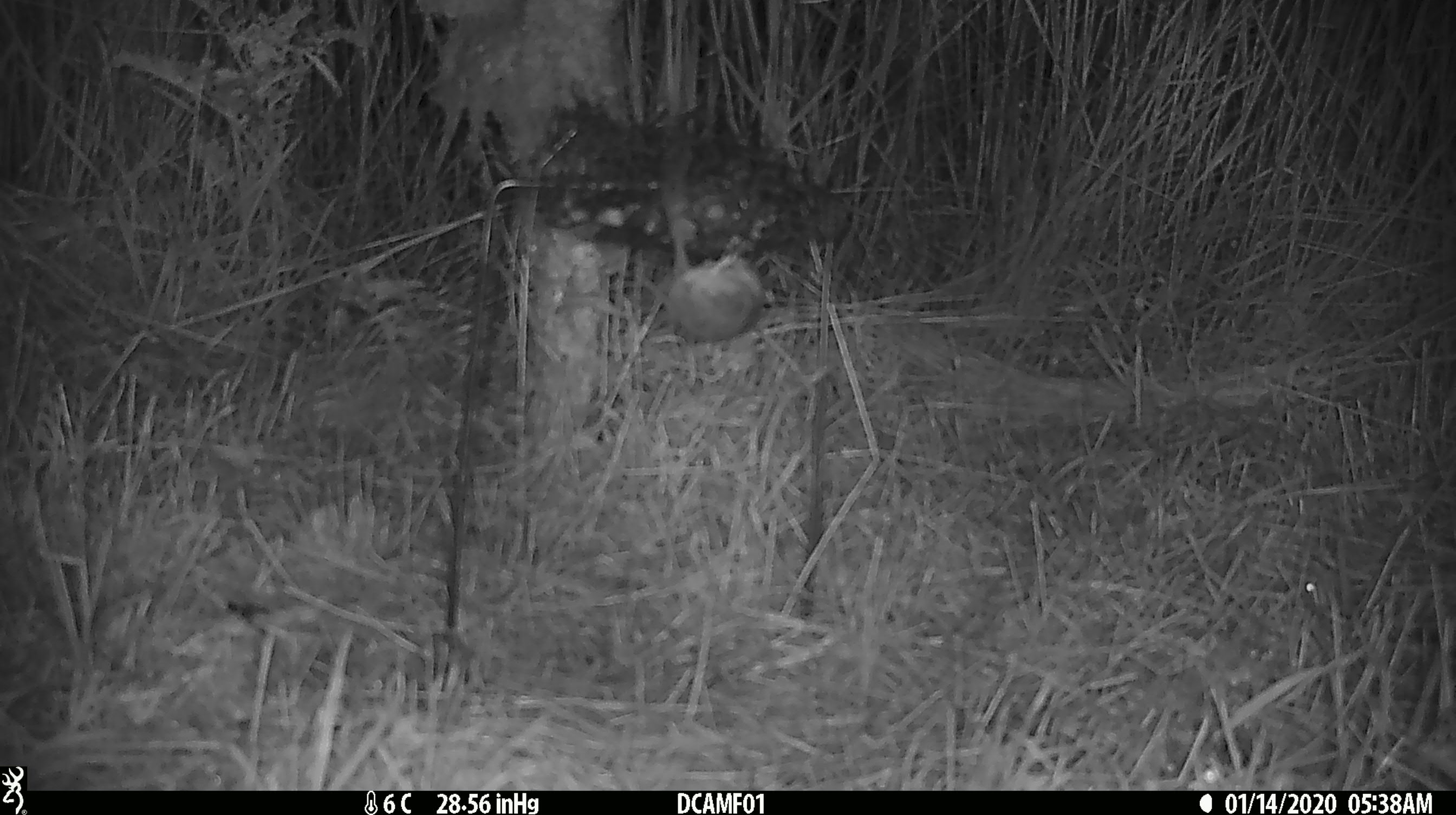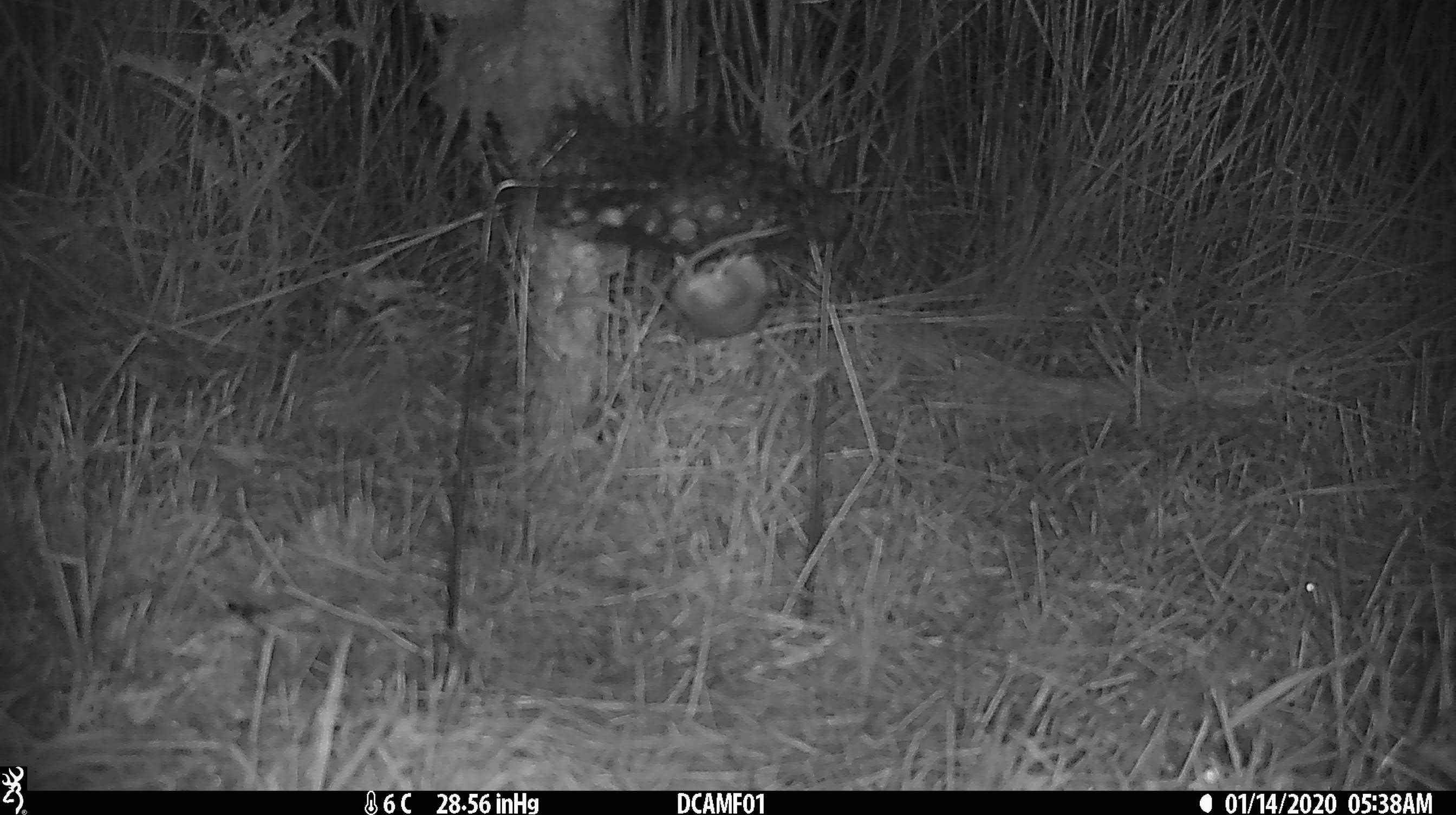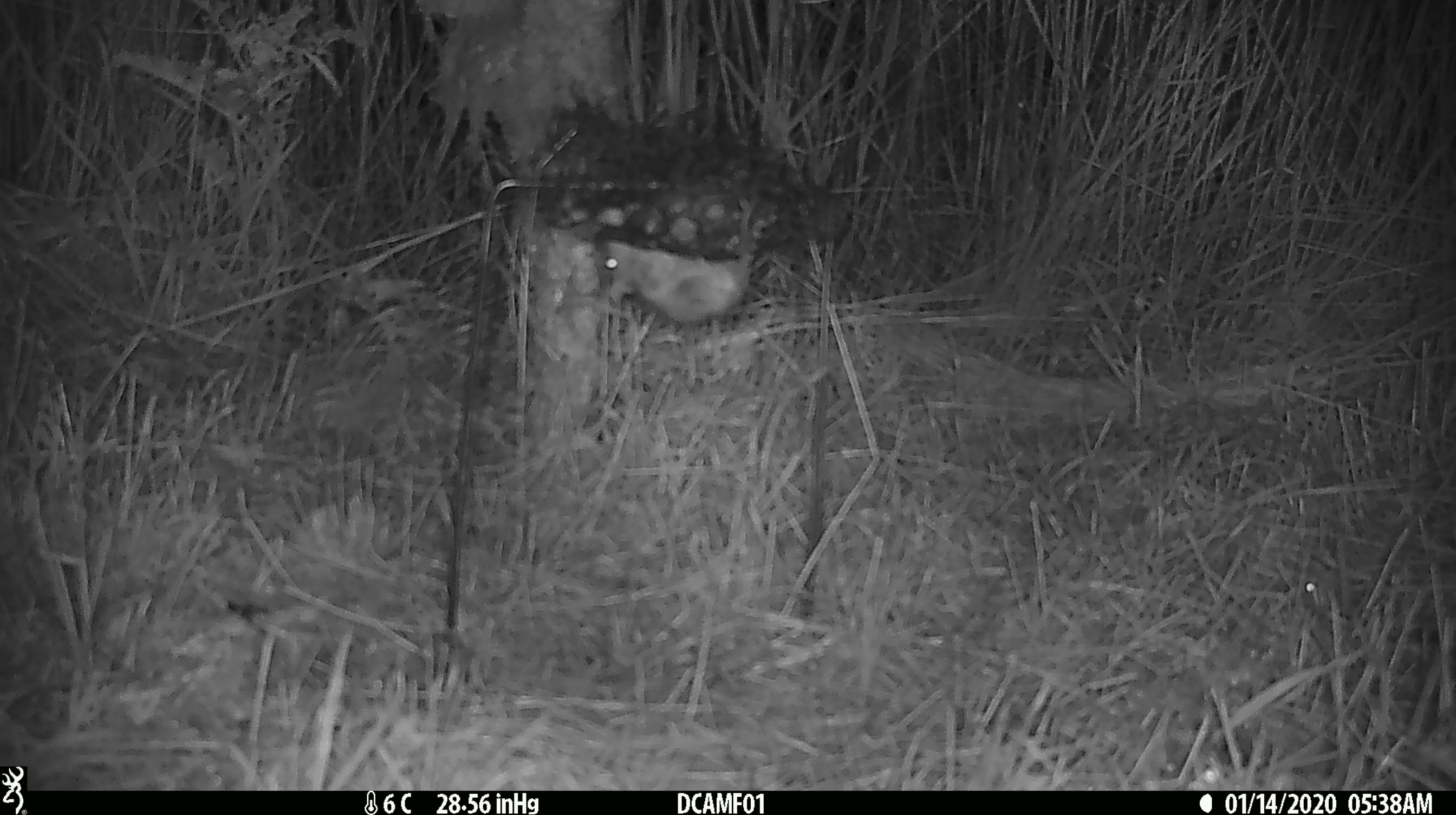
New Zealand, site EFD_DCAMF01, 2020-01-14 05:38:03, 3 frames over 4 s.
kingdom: Animalia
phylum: Chordata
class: Mammalia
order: Rodentia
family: Muridae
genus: Mus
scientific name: Mus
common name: mouse